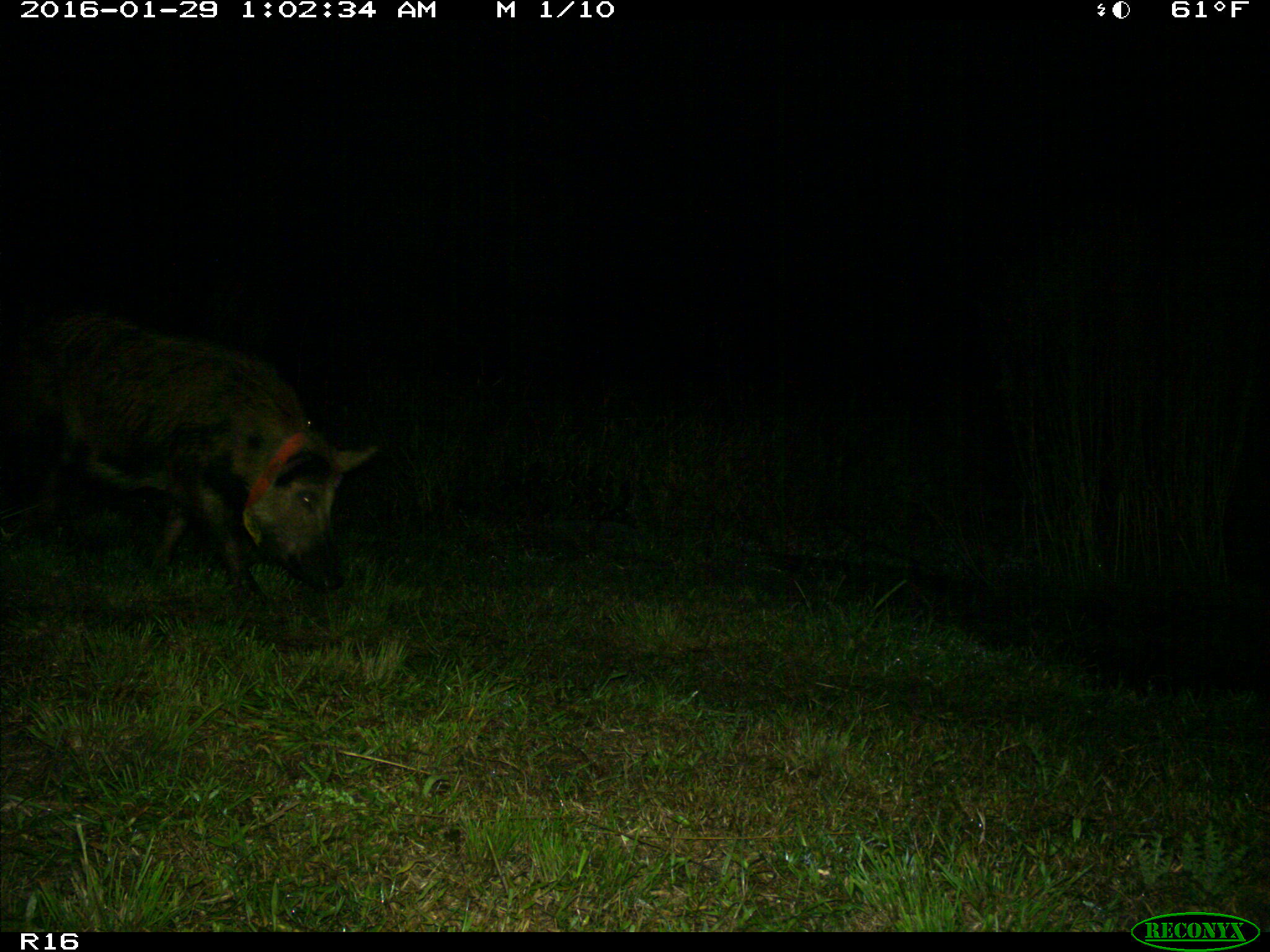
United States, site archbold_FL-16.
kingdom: Animalia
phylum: Chordata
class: Mammalia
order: Artiodactyla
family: Suidae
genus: Sus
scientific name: Sus scrofa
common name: wild boar